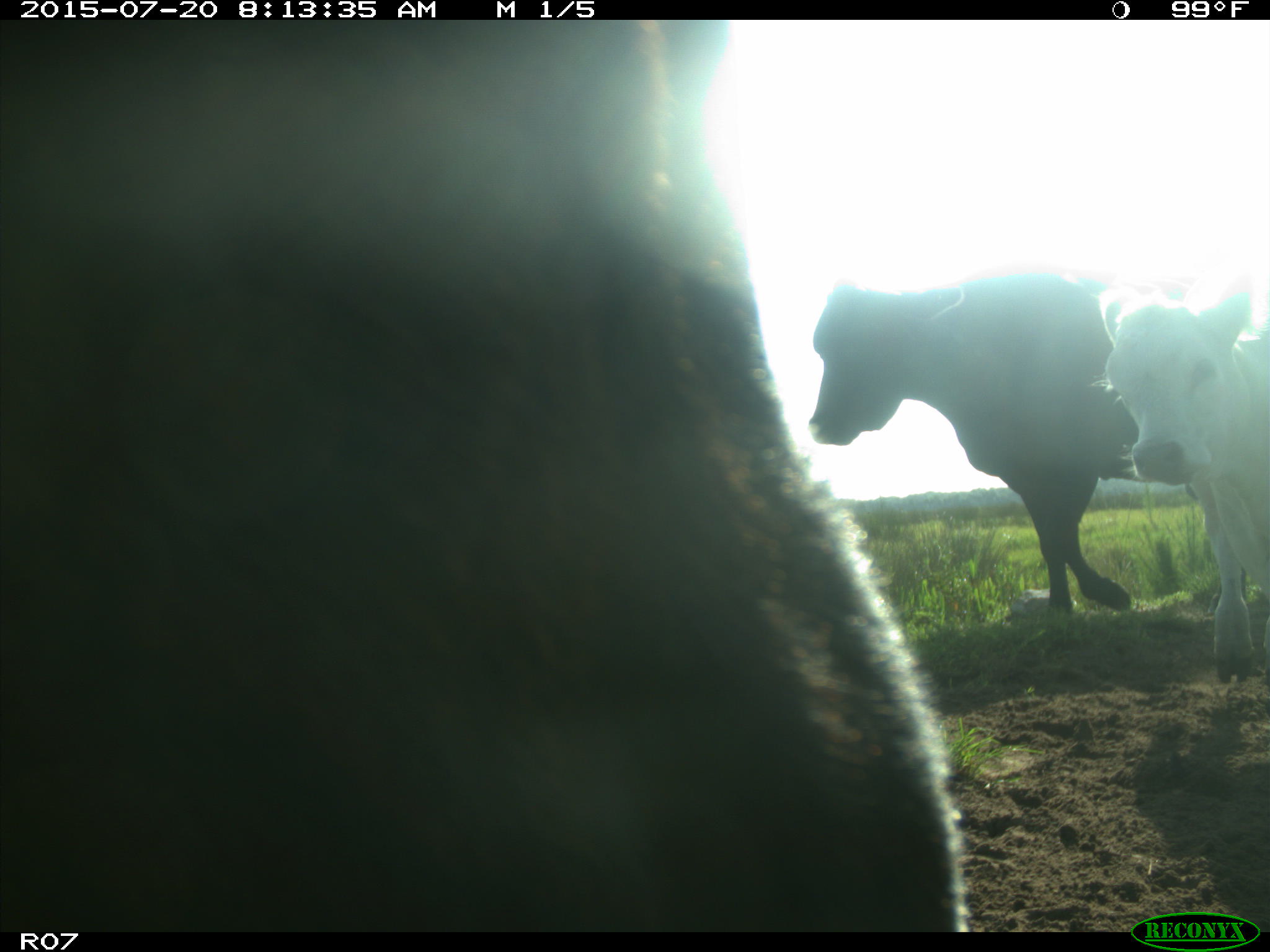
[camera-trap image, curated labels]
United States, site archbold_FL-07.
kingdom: Animalia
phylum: Chordata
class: Mammalia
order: Artiodactyla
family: Bovidae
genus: Bos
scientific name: Bos taurus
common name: domestic cow